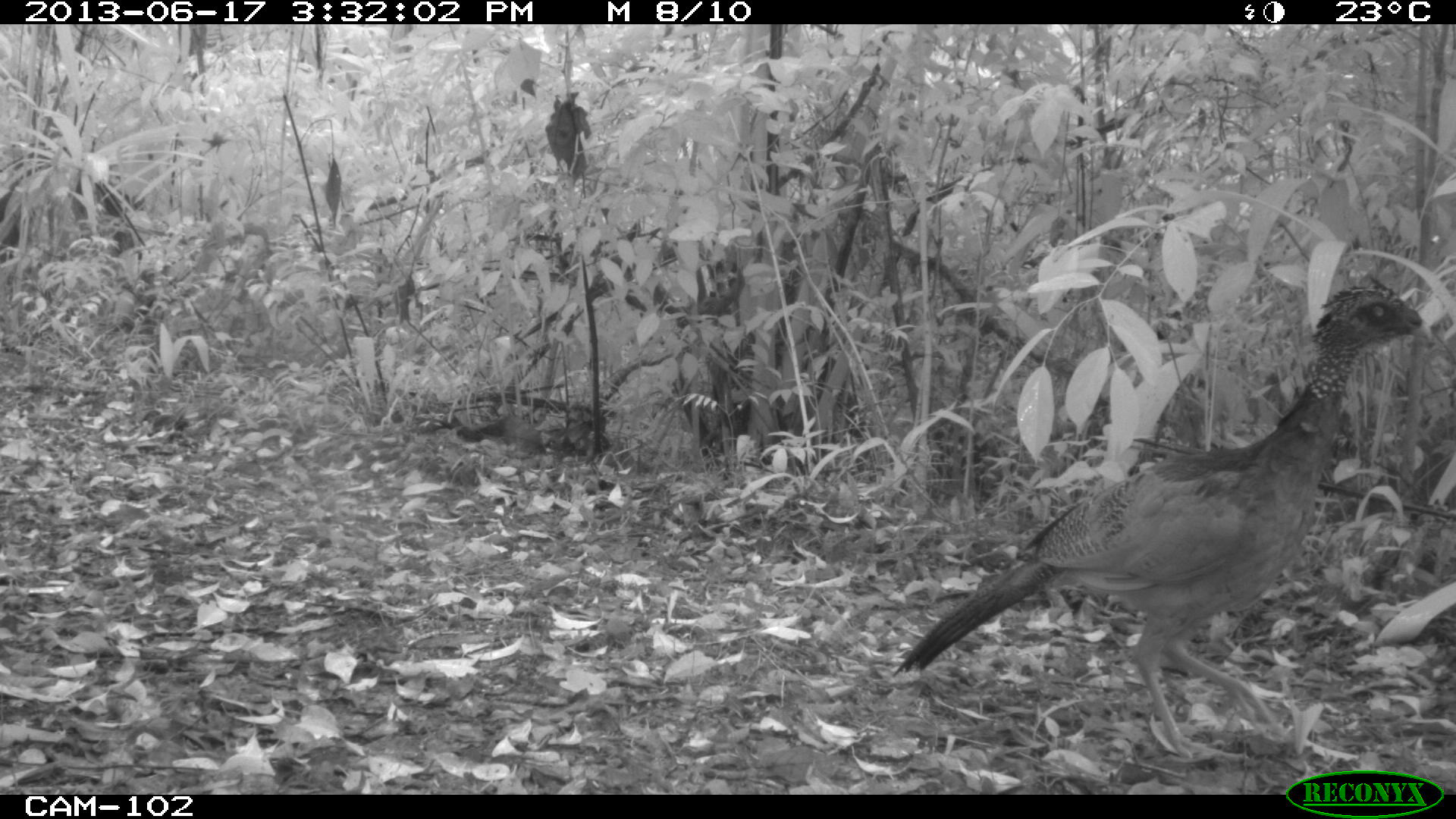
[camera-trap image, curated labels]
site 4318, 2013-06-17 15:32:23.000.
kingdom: Animalia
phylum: Chordata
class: Aves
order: Galliformes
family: Cracidae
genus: Crax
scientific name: Crax rubra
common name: great curassow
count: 1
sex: female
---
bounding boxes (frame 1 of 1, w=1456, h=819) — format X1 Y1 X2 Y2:
crax rubra: 889 274 1431 759